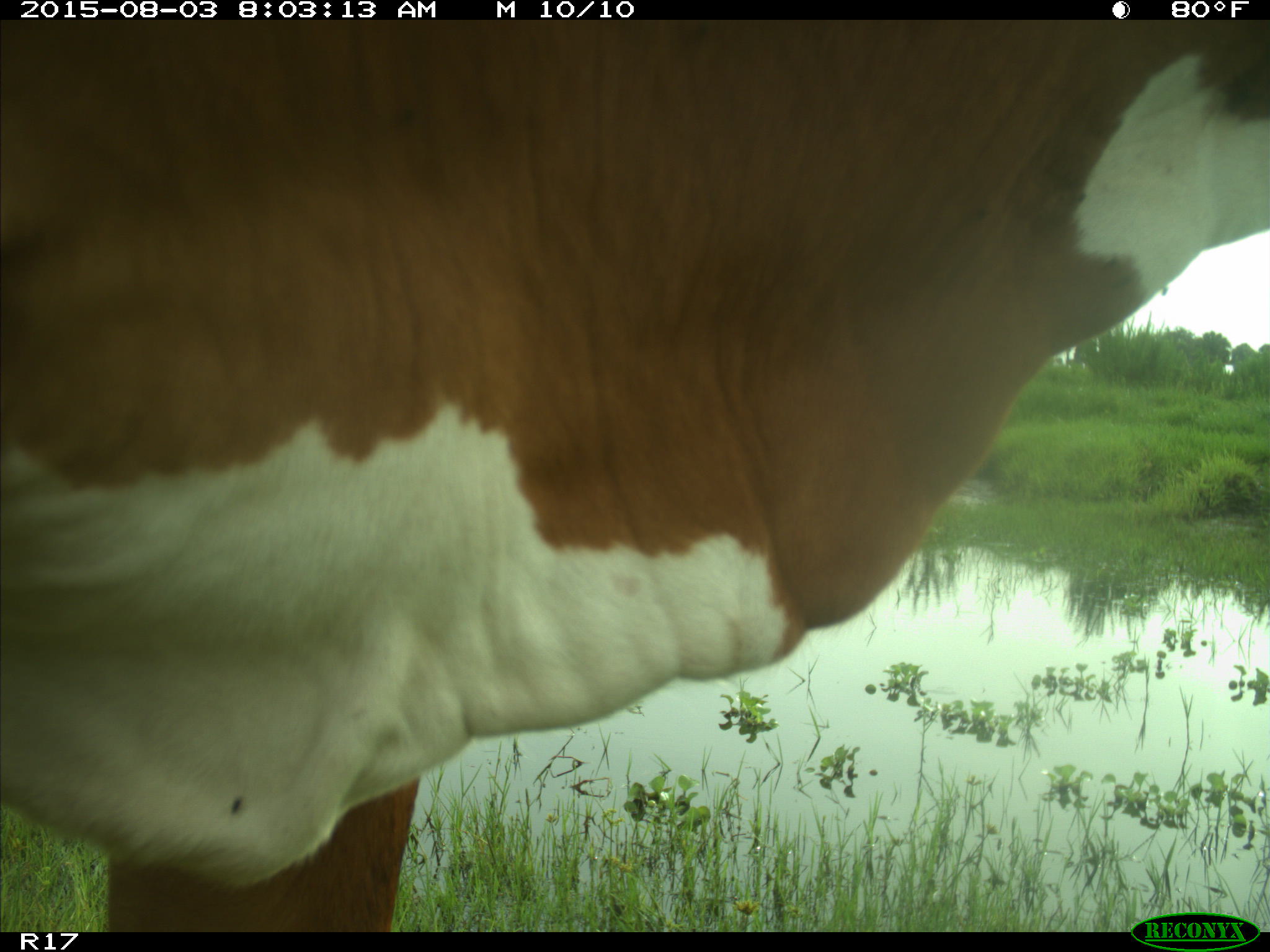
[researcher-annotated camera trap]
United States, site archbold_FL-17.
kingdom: Animalia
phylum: Chordata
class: Mammalia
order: Artiodactyla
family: Bovidae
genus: Bos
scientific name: Bos taurus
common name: domestic cow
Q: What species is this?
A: Bos taurus (domestic cow).